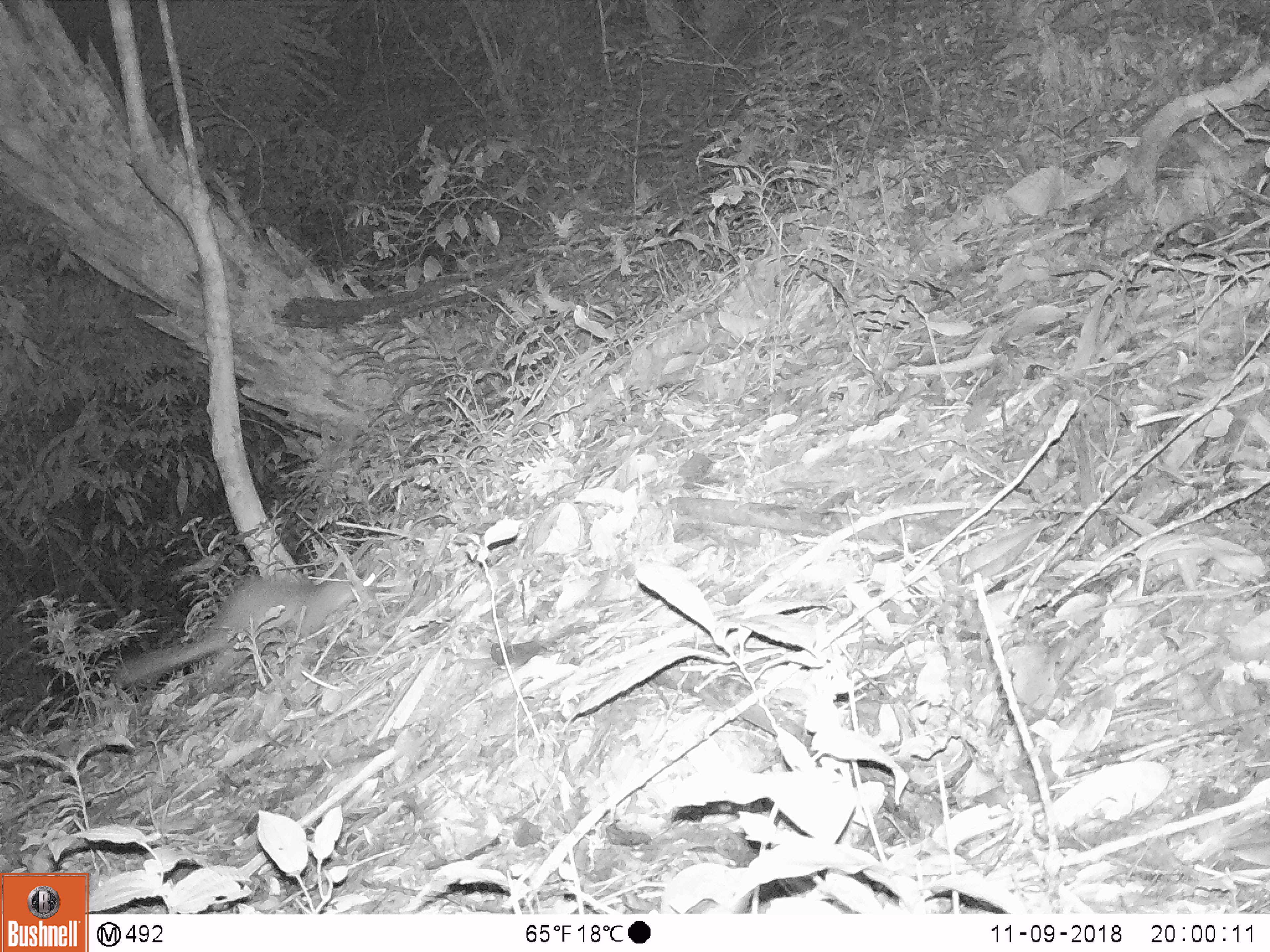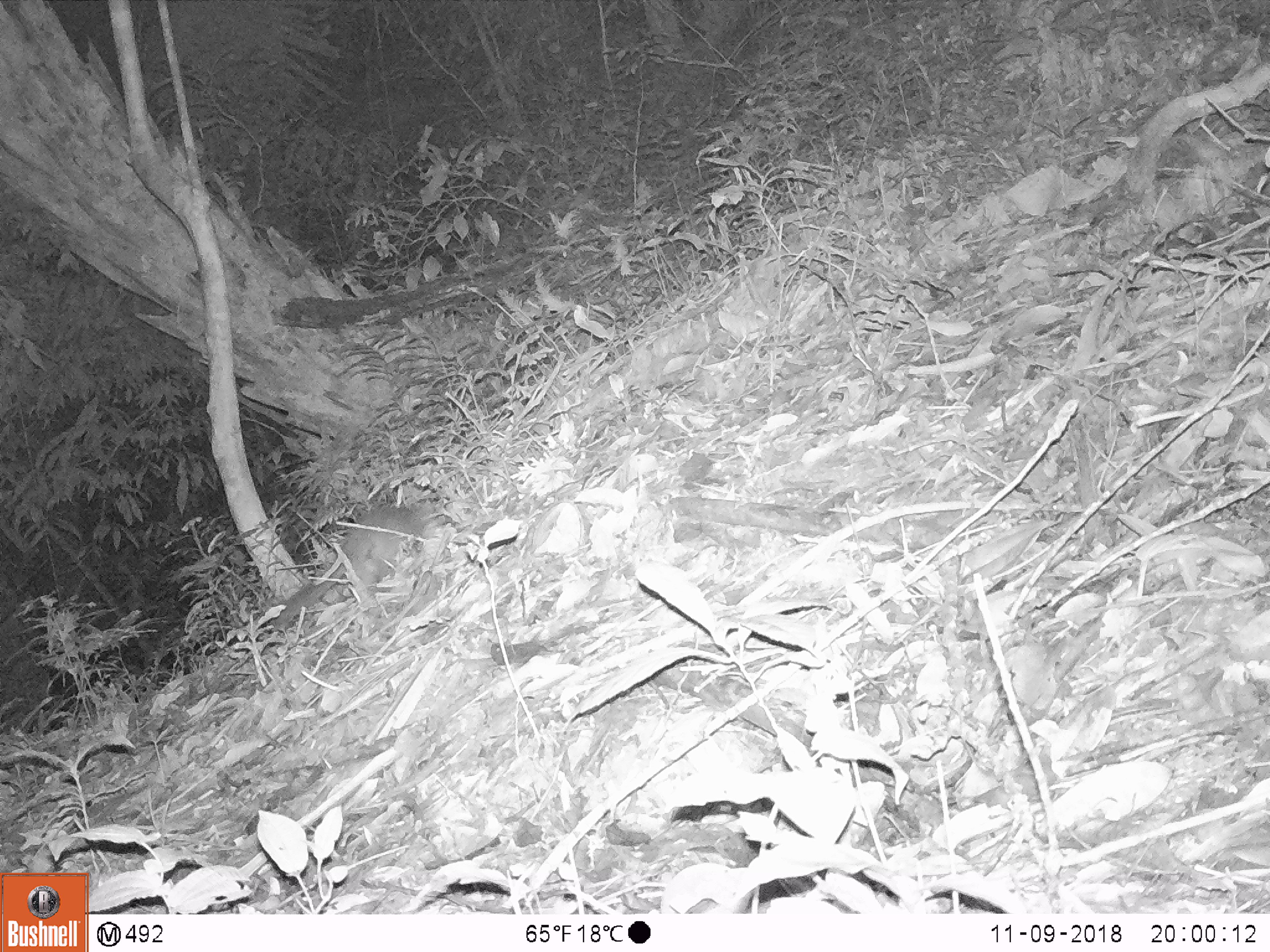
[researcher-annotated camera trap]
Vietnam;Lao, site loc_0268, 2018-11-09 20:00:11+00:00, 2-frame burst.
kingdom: Animalia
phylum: Chordata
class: Mammalia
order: Carnivora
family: Mustelidae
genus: Melogale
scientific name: Melogale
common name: ferret badger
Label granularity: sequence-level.